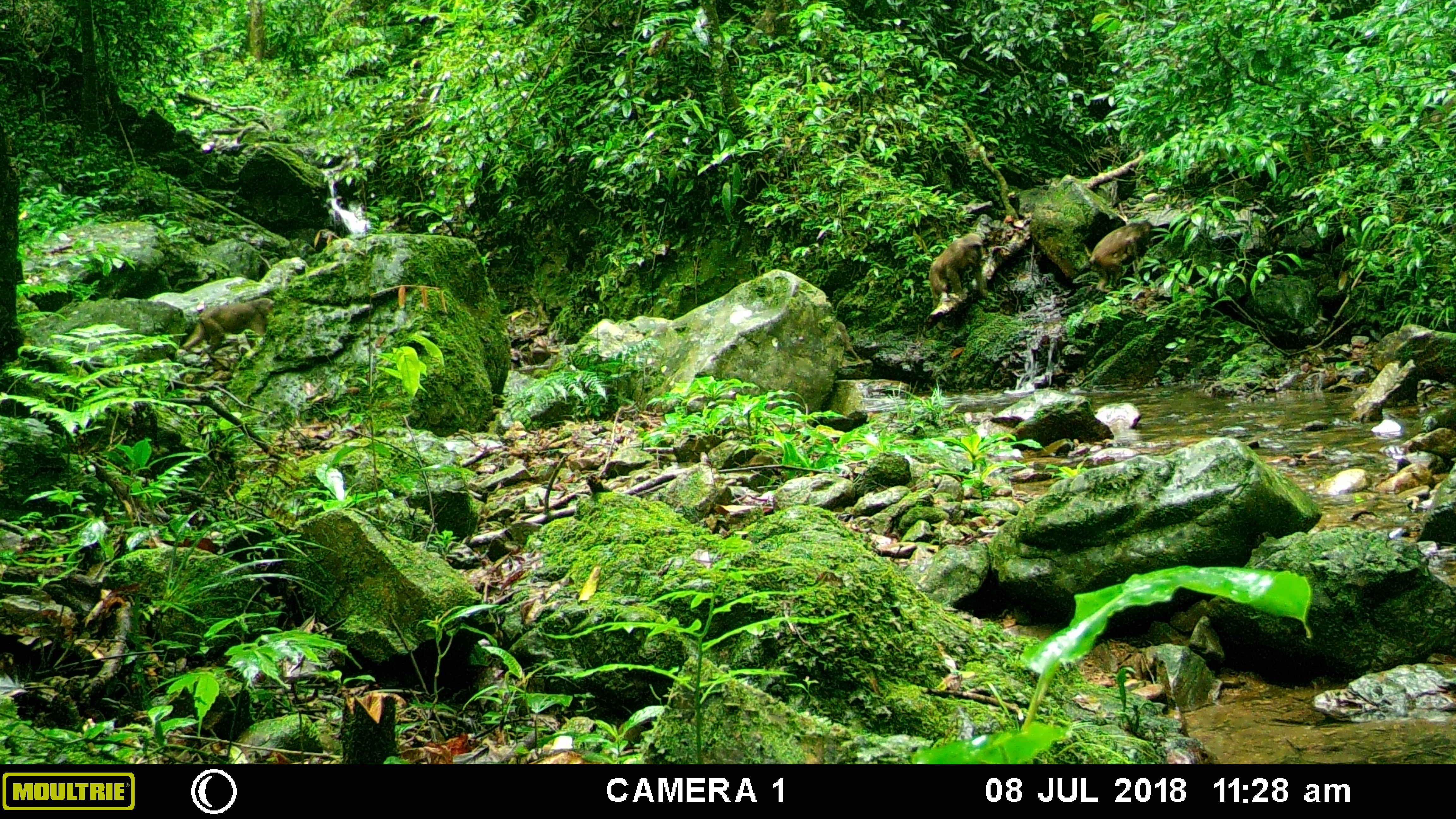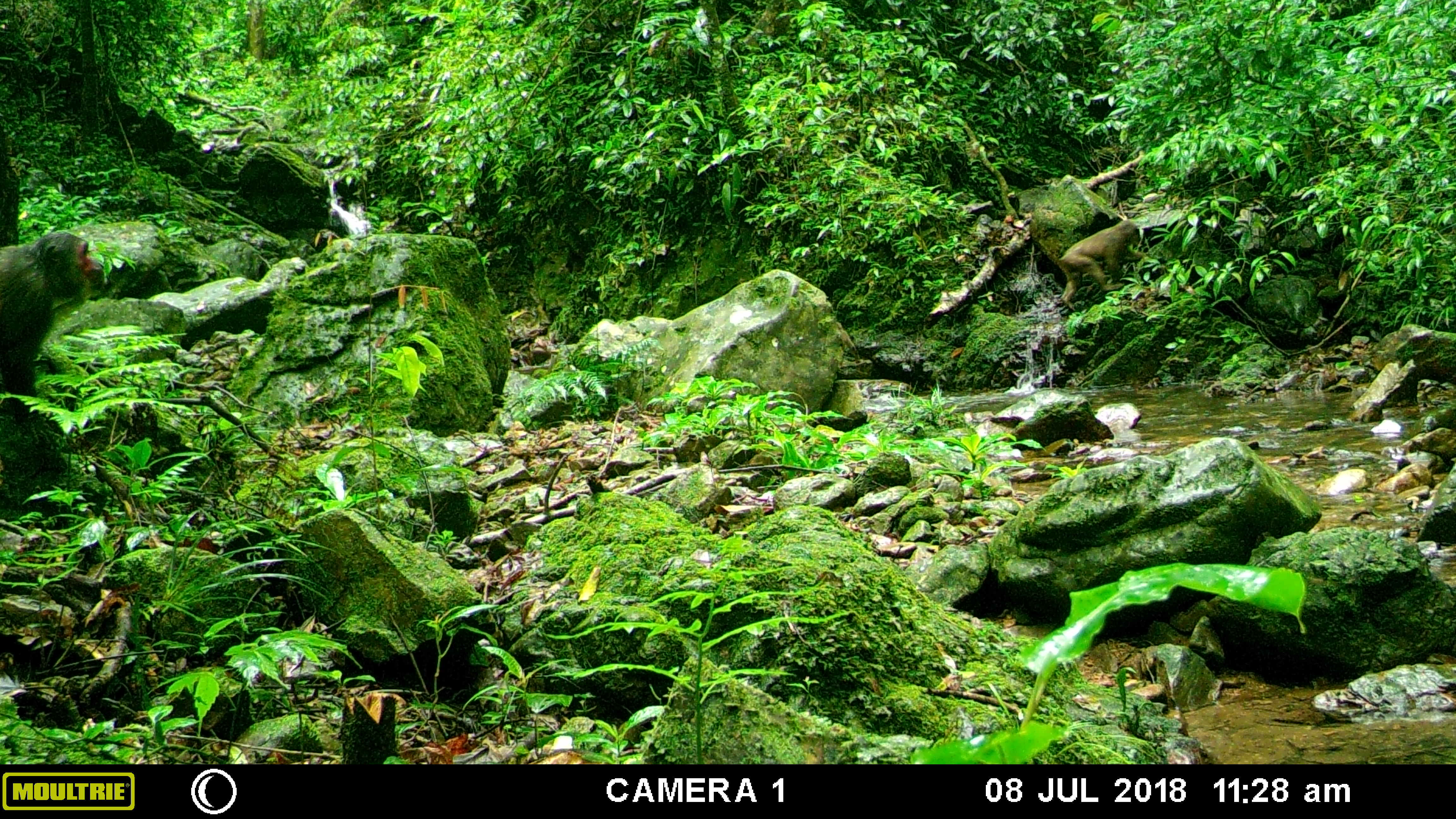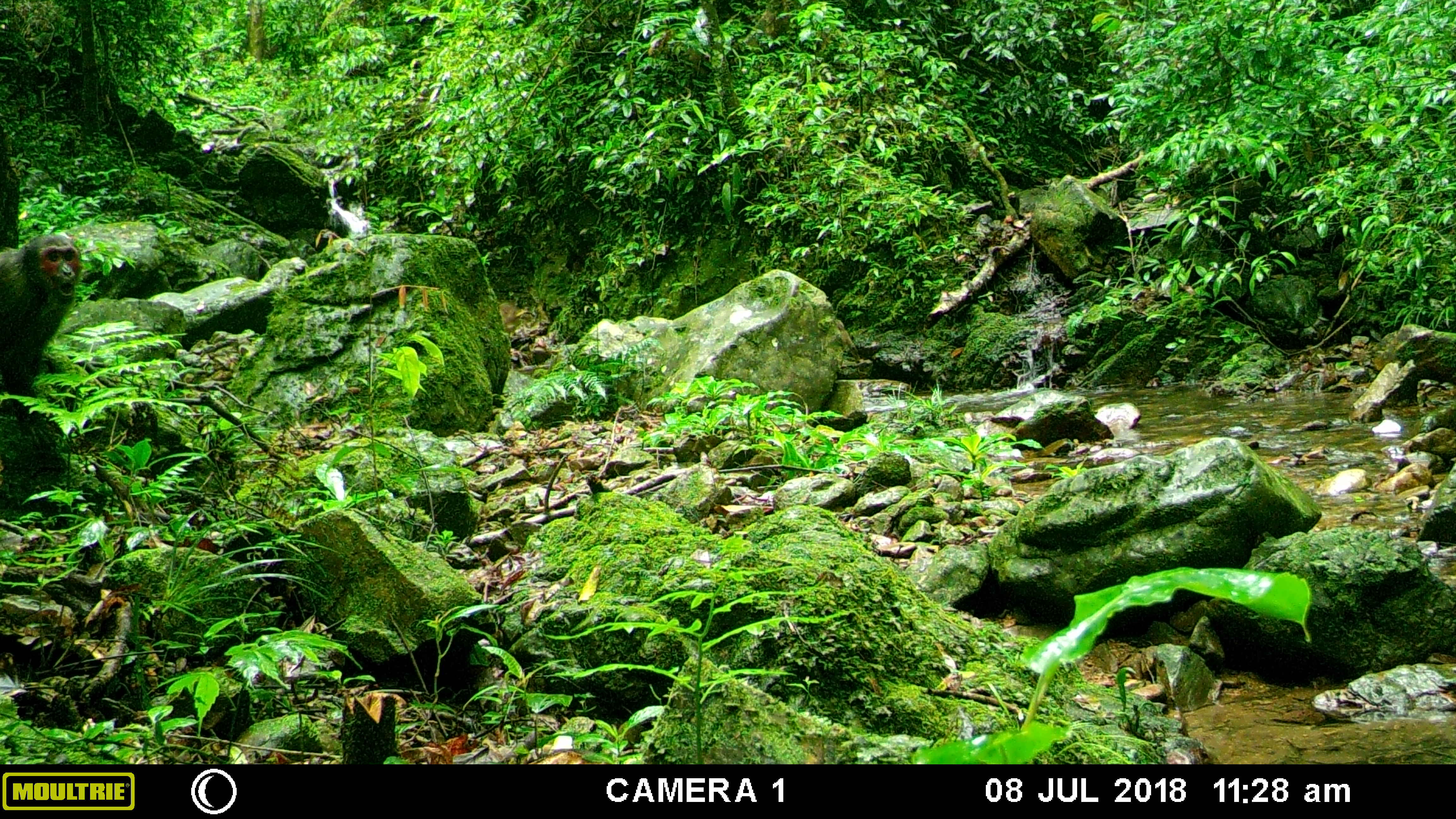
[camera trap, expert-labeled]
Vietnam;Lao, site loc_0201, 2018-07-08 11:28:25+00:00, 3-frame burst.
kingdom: Animalia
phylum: Chordata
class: Mammalia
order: Primates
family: Cercopithecidae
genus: Macaca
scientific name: Macaca arctoides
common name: stump-tailed macaque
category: stump tailed macaque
Stump tailed macaque (stump-tailed macaque) (Macaca arctoides). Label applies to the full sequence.